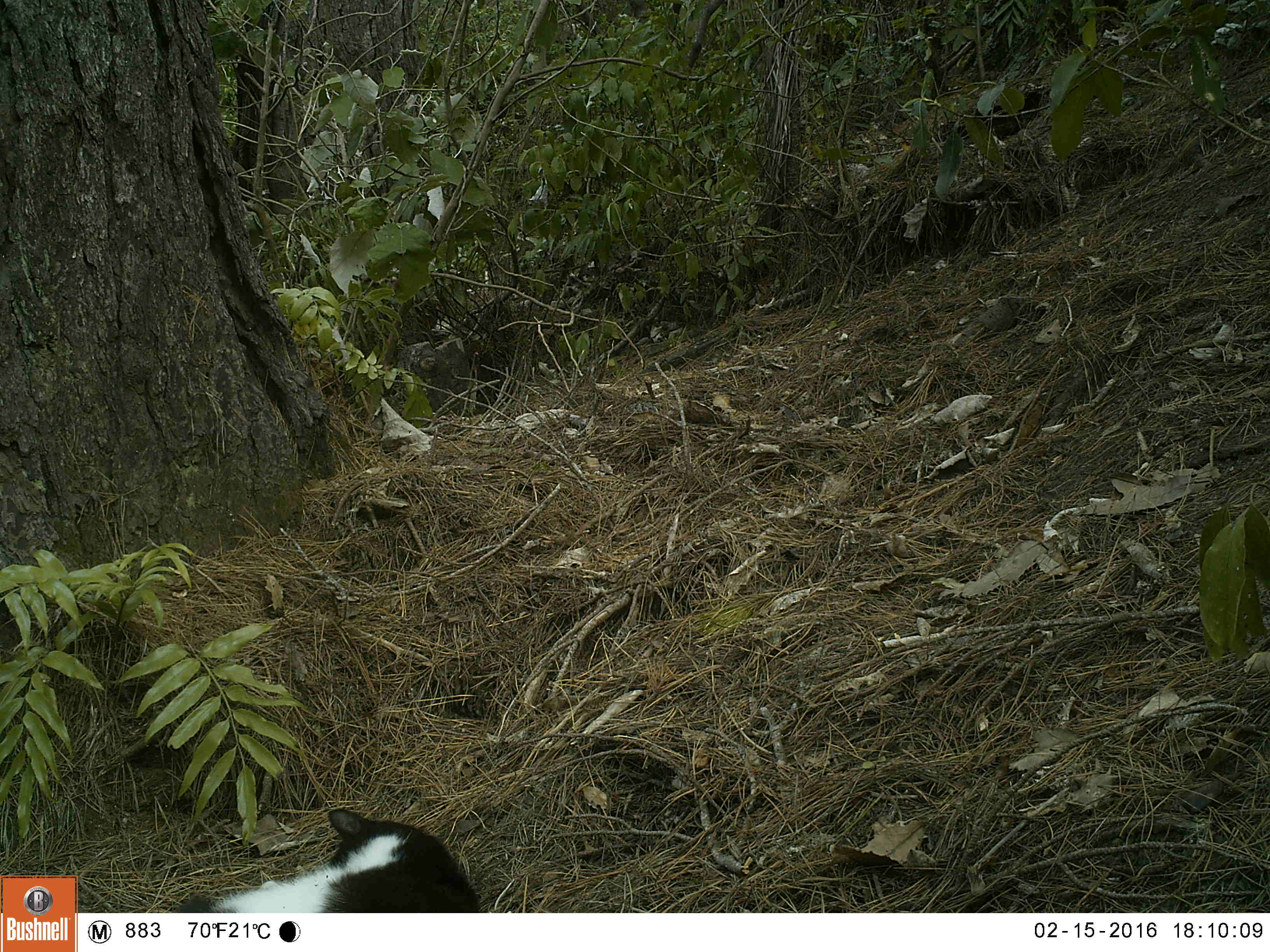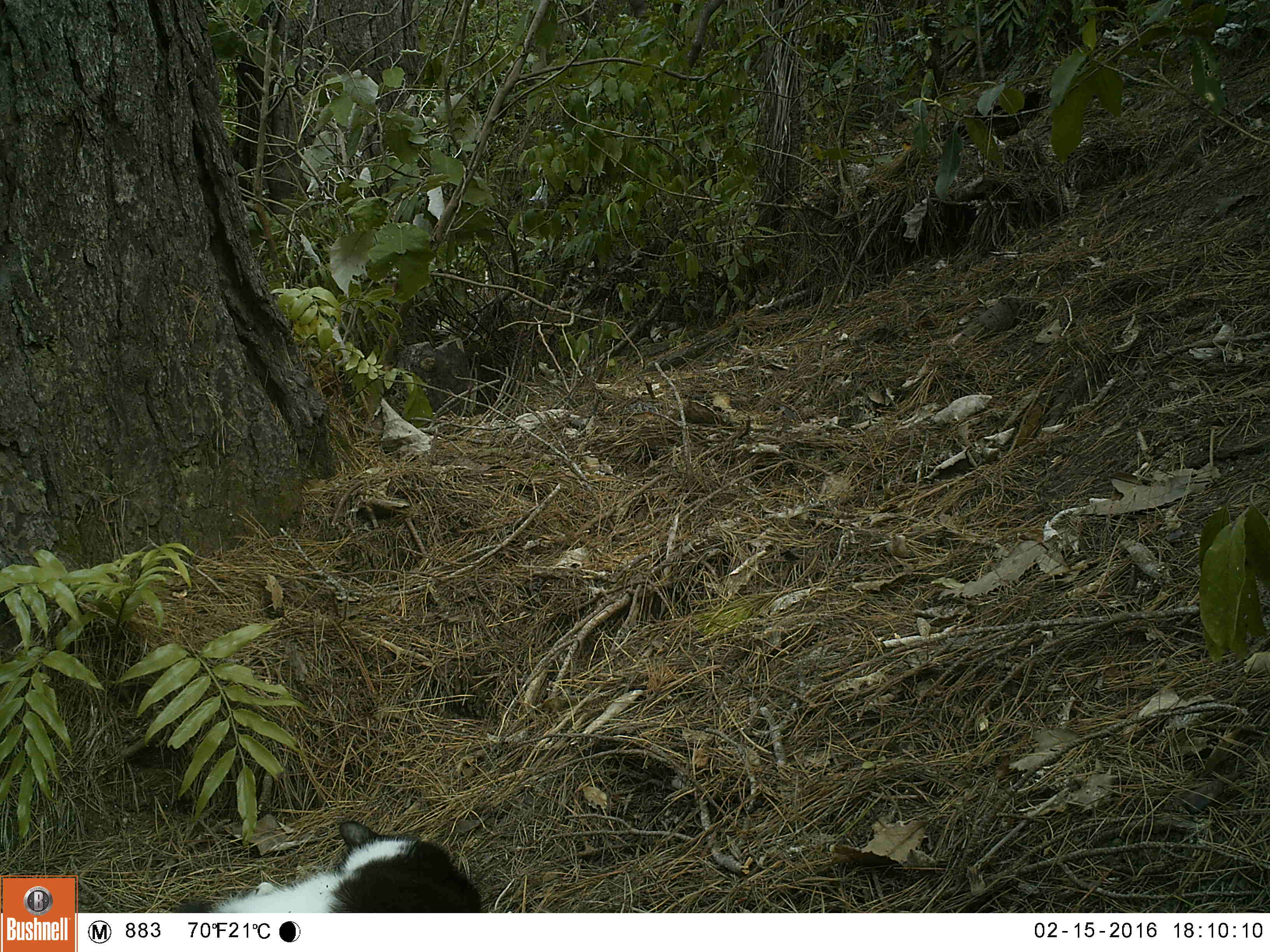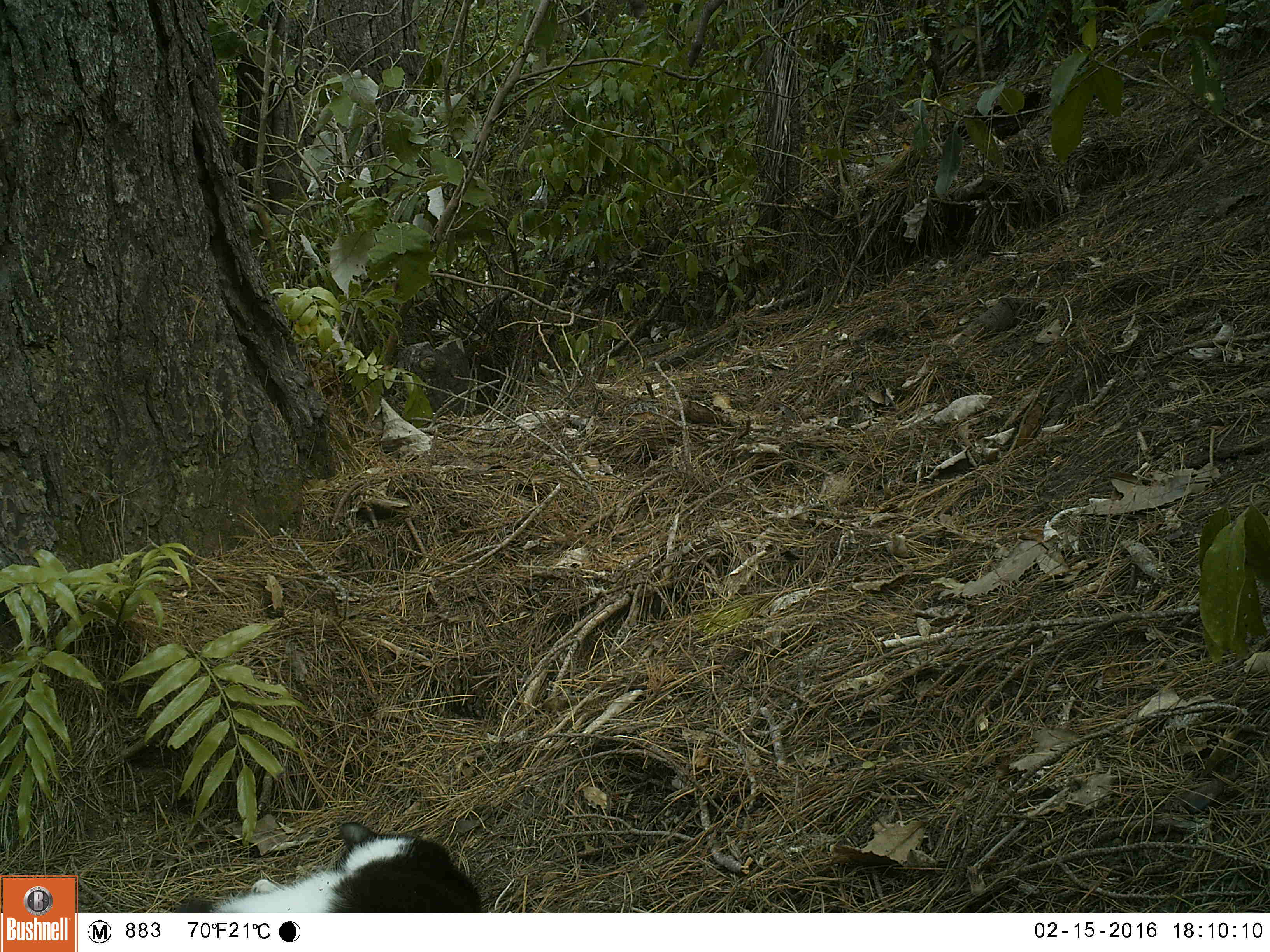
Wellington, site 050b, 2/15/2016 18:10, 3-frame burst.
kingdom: Animalia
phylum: Chordata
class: Mammalia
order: Carnivora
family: Felidae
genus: Felis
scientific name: Felis catus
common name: cat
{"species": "cat (Felis catus)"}